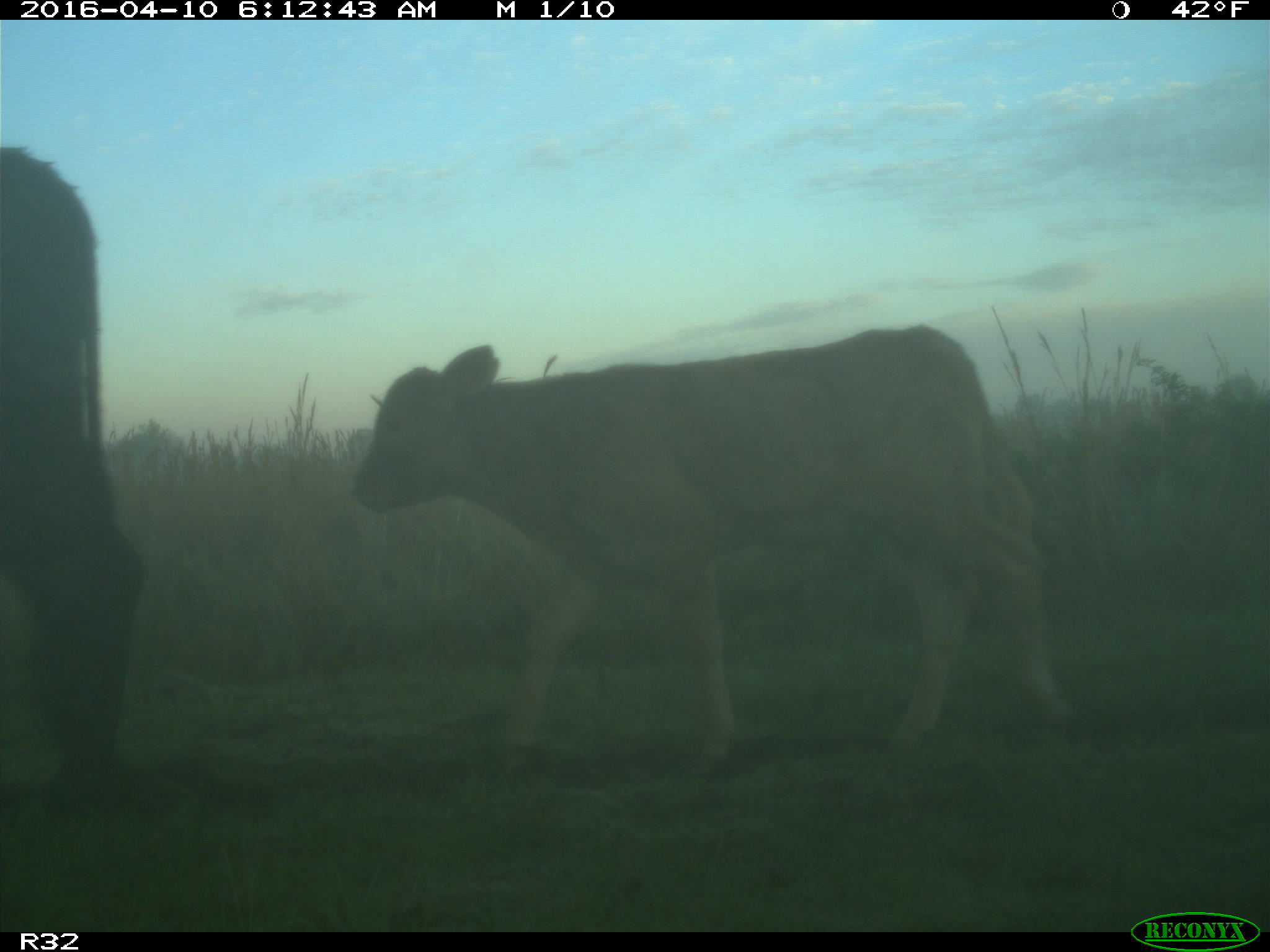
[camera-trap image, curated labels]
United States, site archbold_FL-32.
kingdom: Animalia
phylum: Chordata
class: Mammalia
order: Artiodactyla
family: Bovidae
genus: Bos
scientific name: Bos taurus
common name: domestic cow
Bos taurus (domestic cow).